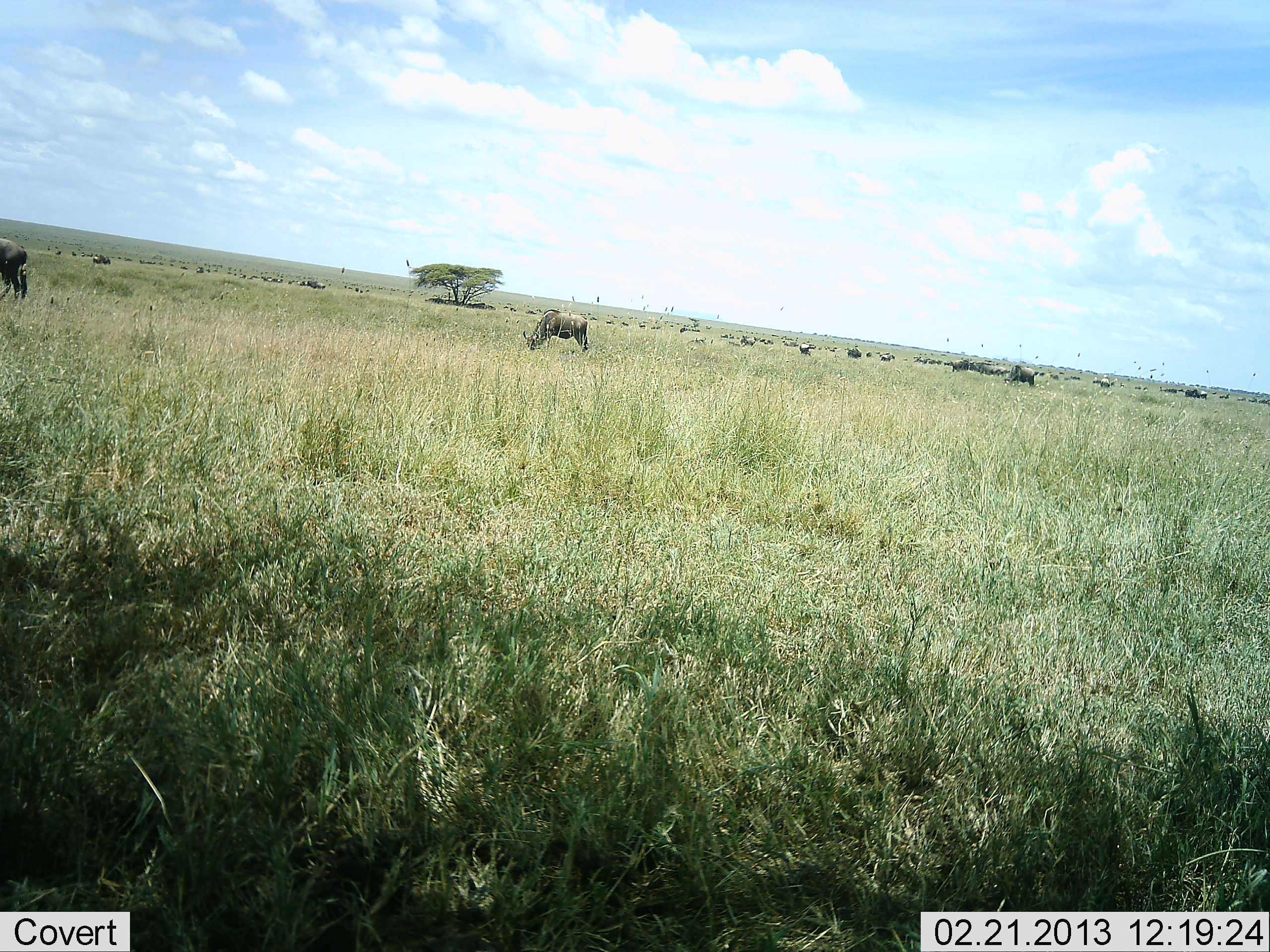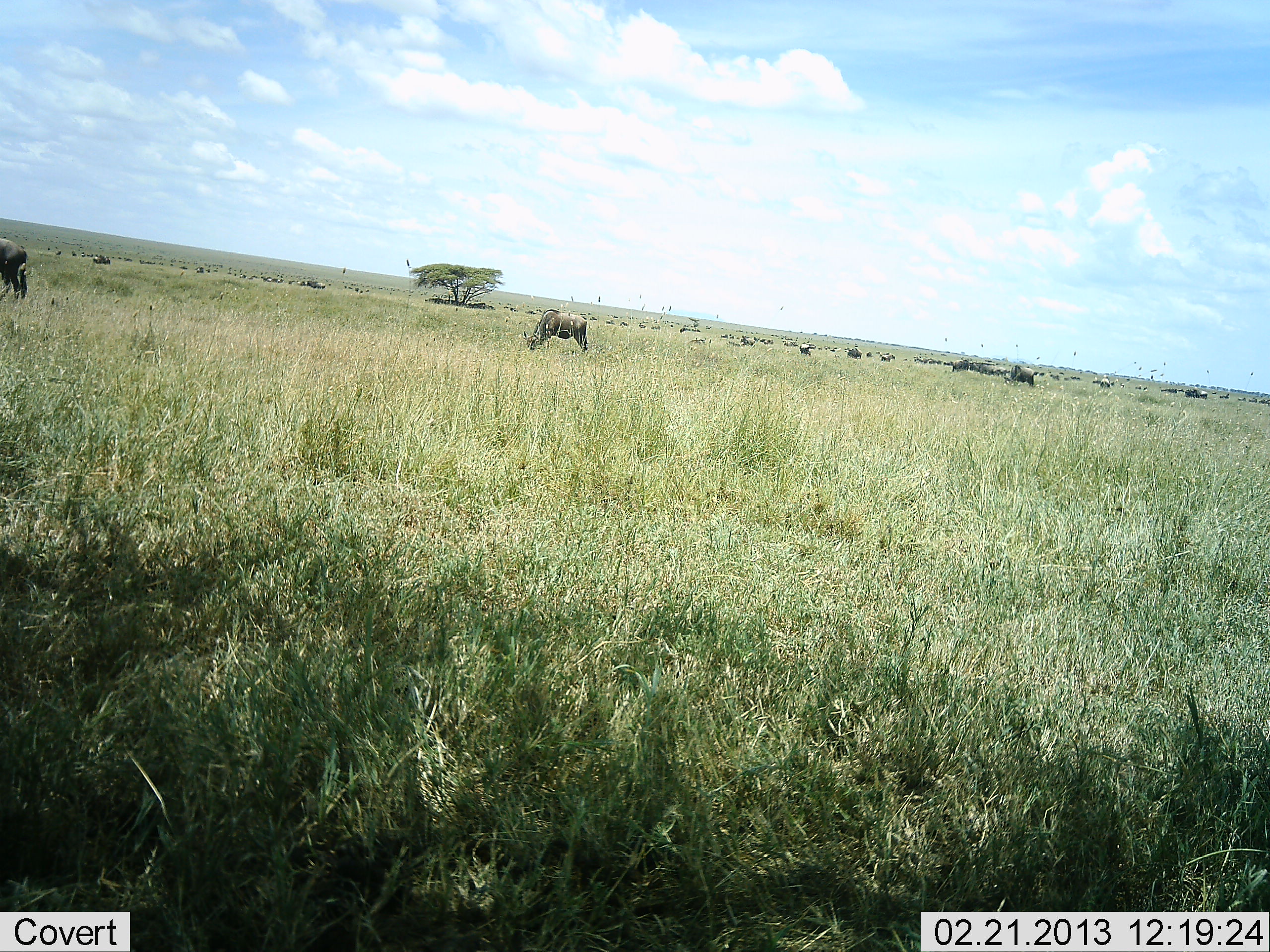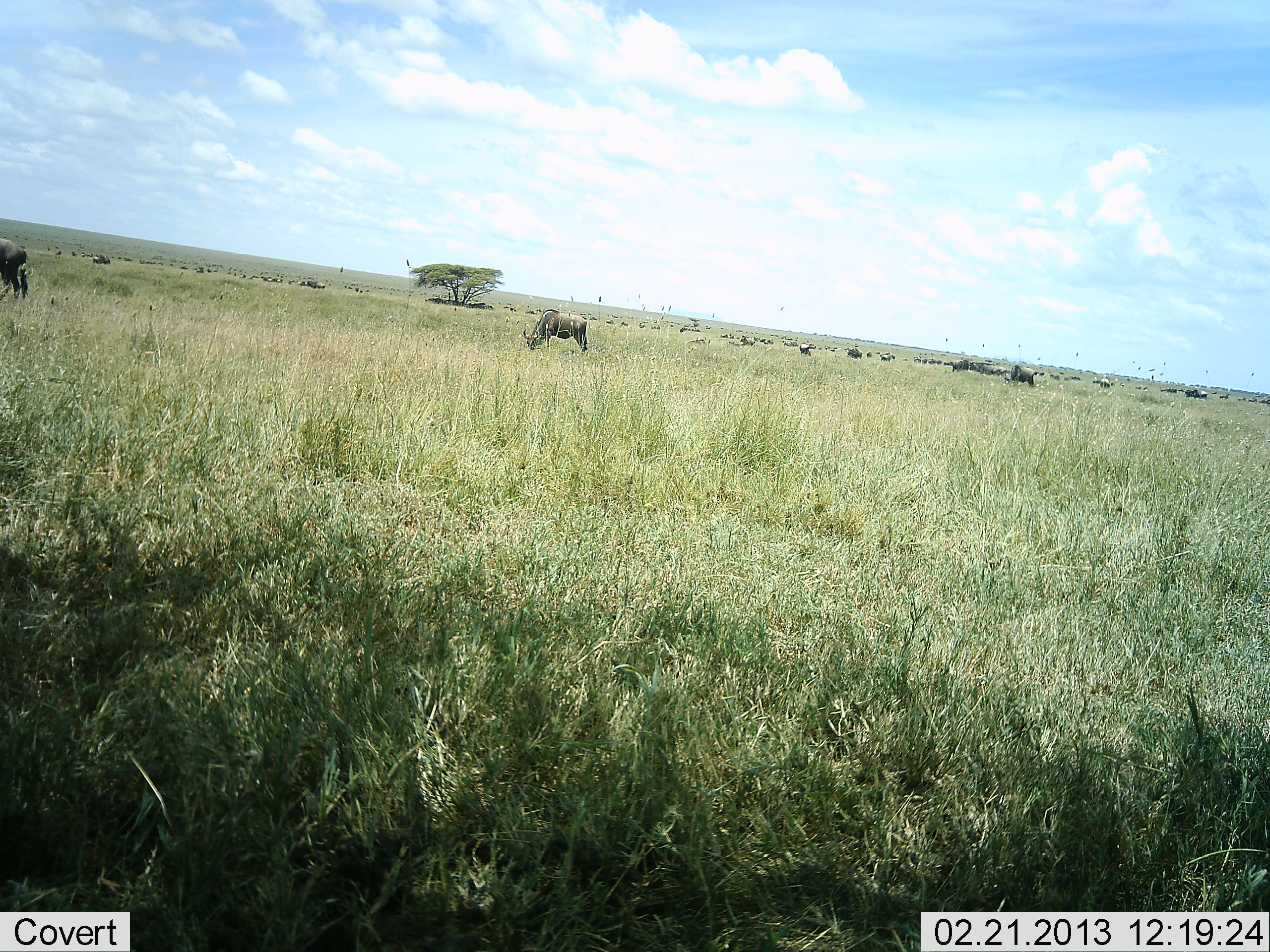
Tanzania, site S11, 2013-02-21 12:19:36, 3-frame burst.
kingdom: Animalia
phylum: Chordata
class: Mammalia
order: Artiodactyla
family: Bovidae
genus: Connochaetes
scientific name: Connochaetes taurinus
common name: blue wildebeest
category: wildebeest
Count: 11-50.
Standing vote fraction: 39%.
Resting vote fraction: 6%.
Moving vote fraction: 17%.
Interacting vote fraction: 0%.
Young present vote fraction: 0%.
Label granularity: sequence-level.